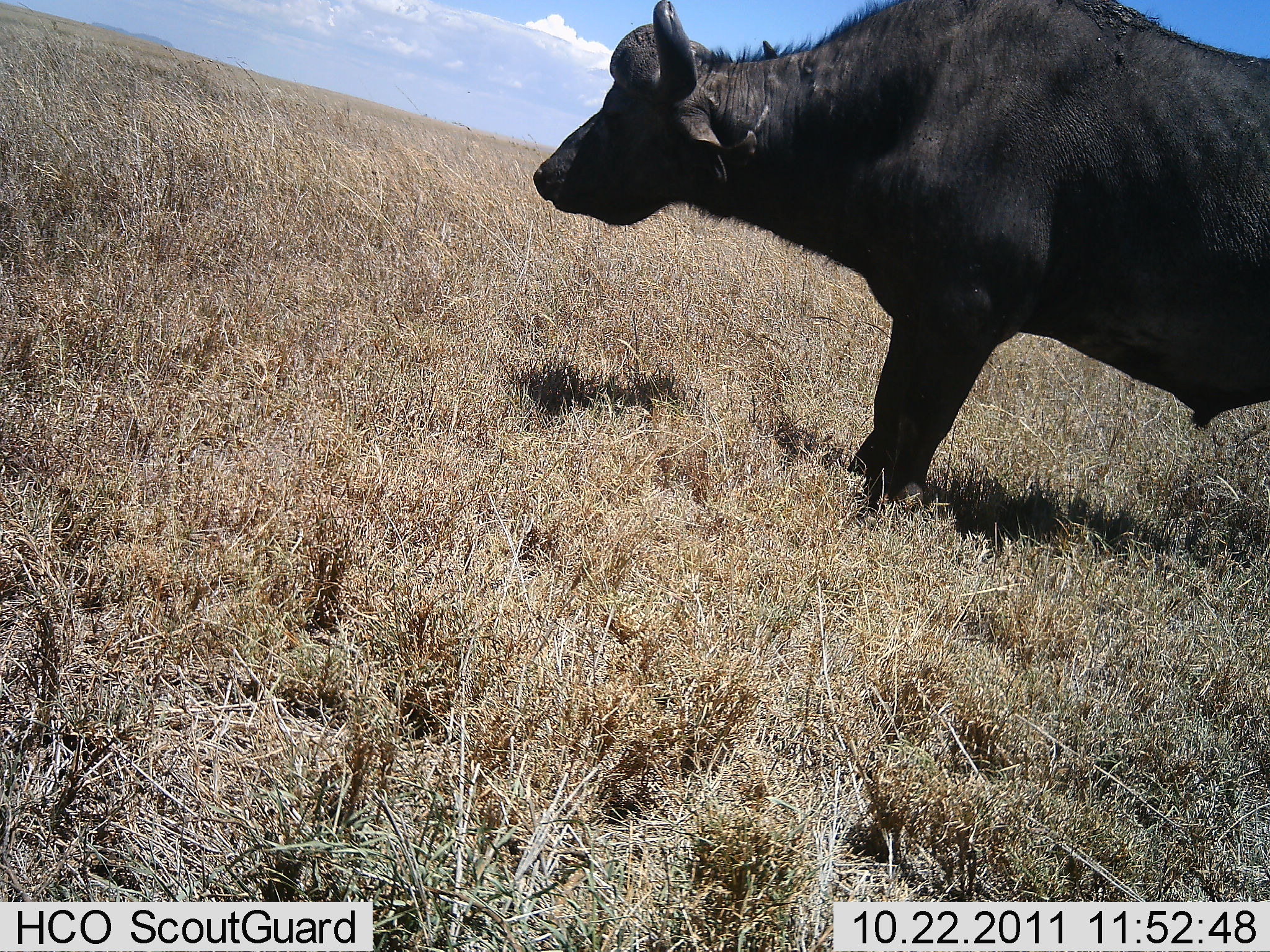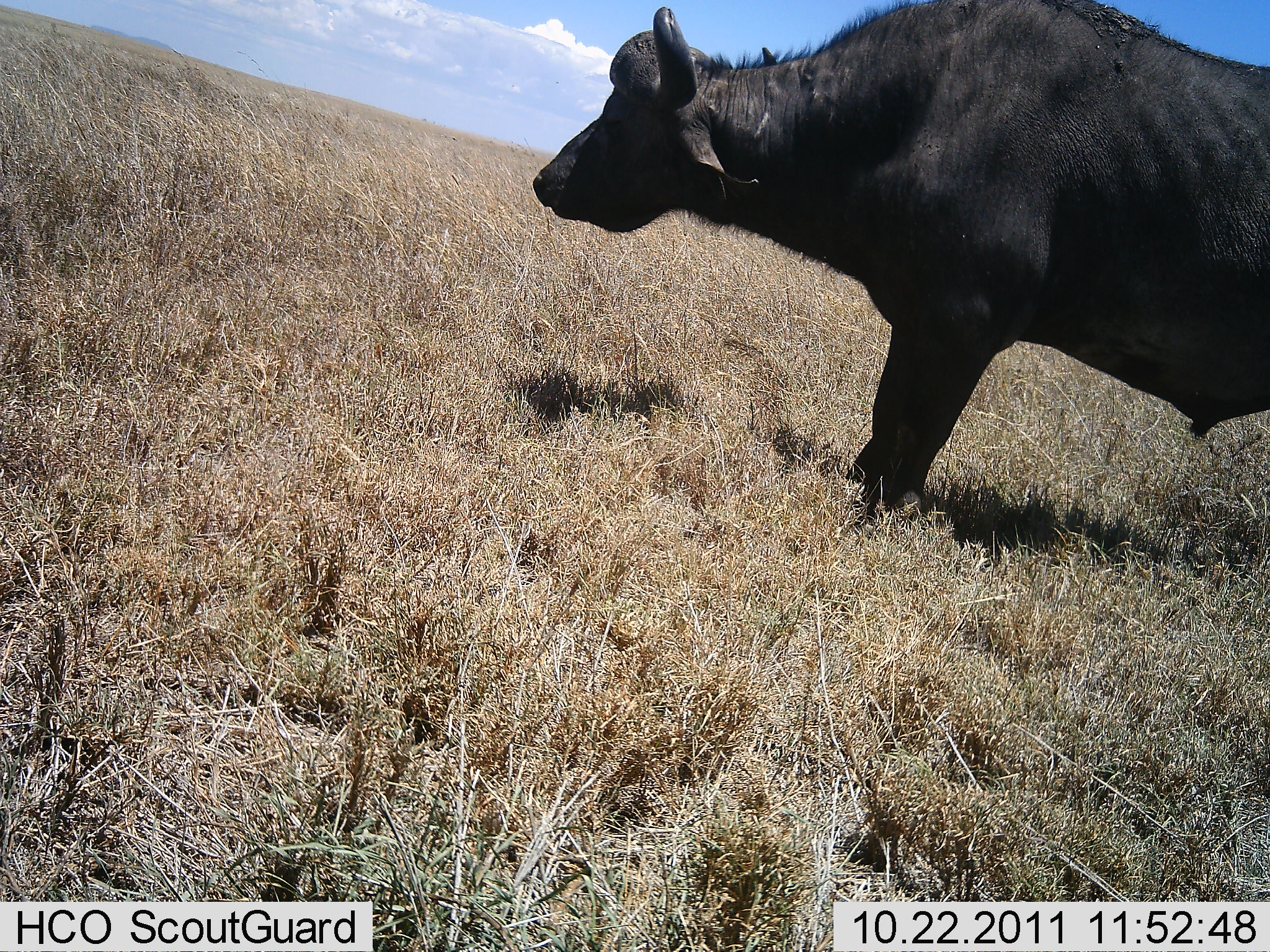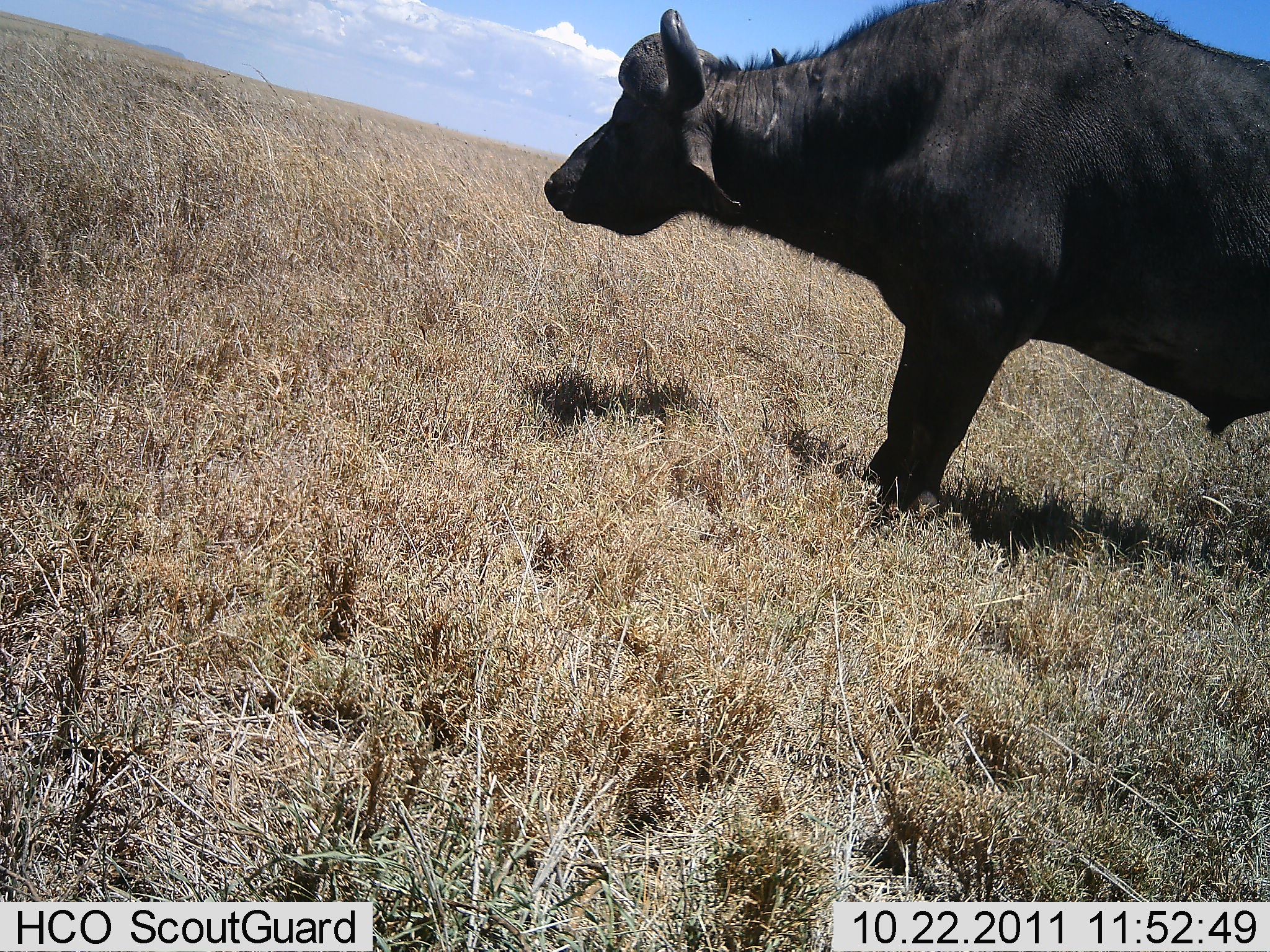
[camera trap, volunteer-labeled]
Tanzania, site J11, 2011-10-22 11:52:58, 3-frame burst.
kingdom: Animalia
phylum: Chordata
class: Mammalia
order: Artiodactyla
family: Bovidae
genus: Syncerus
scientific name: Syncerus caffer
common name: cape buffalo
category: buffalo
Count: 1.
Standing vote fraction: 100%.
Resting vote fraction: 0%.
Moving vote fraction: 0%.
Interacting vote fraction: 0%.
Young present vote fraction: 0%.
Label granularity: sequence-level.